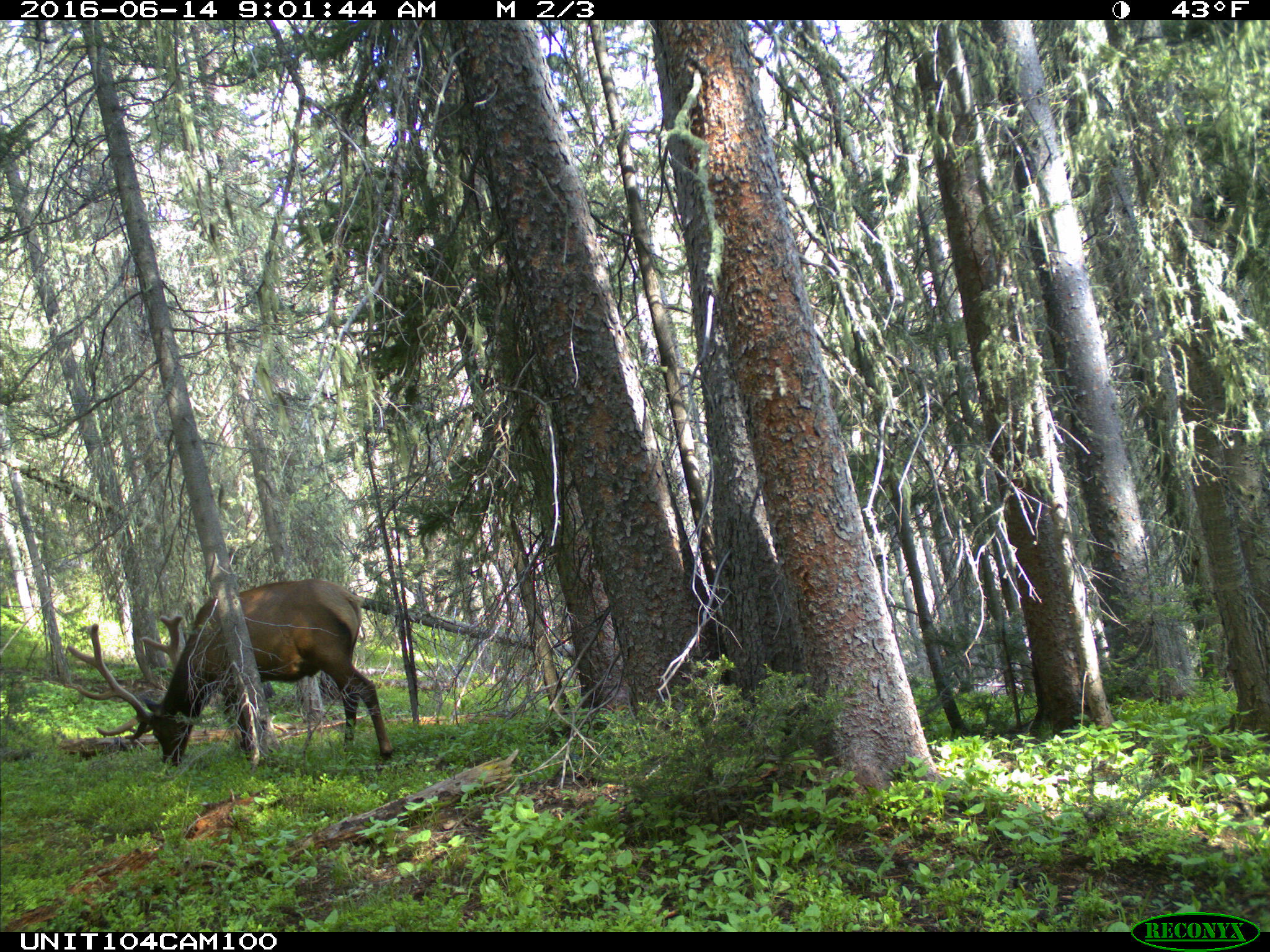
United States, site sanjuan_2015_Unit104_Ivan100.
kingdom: Animalia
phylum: Chordata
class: Mammalia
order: Artiodactyla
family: Cervidae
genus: Cervus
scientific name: Cervus elaphus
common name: red deer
Cervus elaphus (red deer).